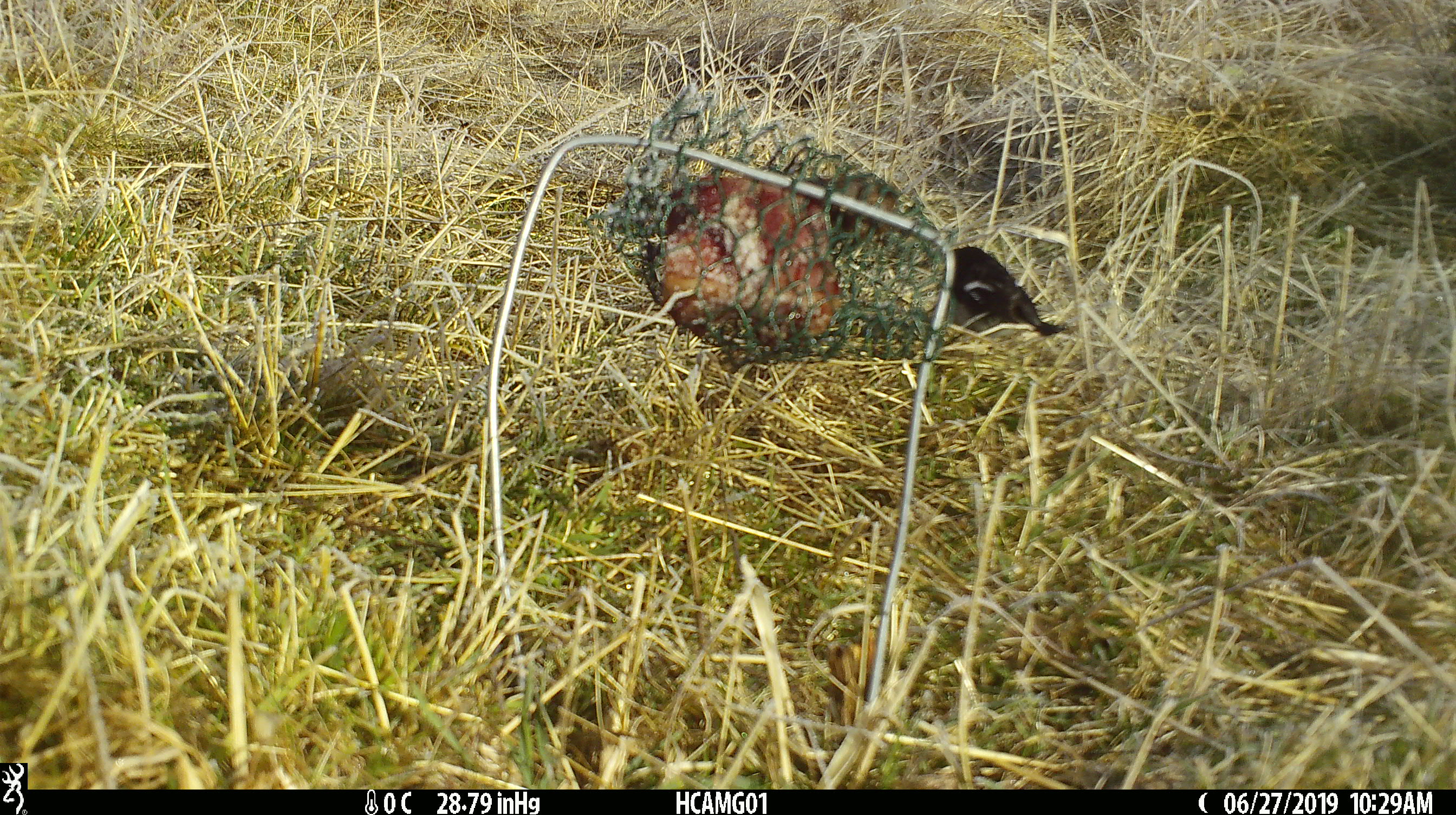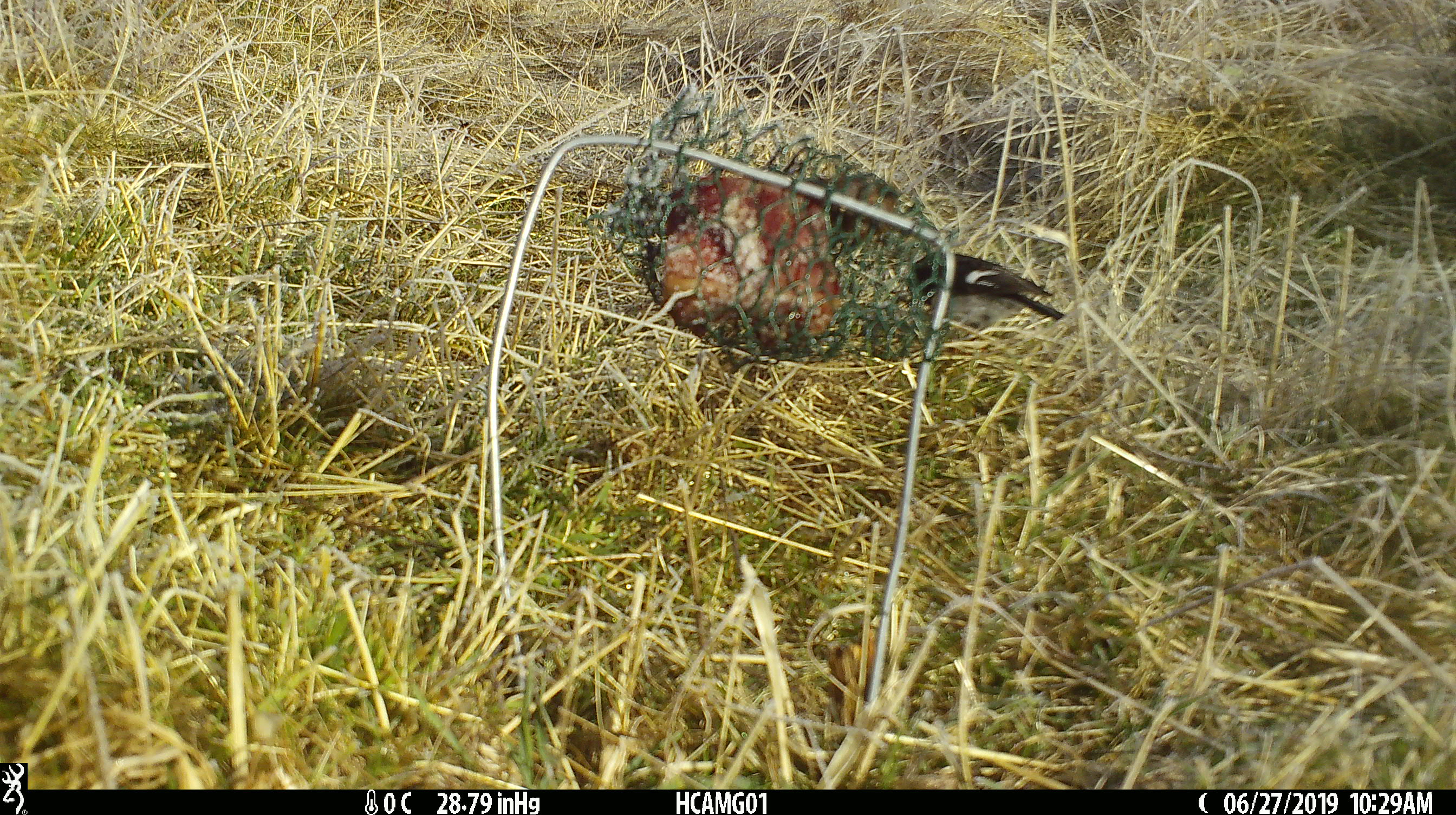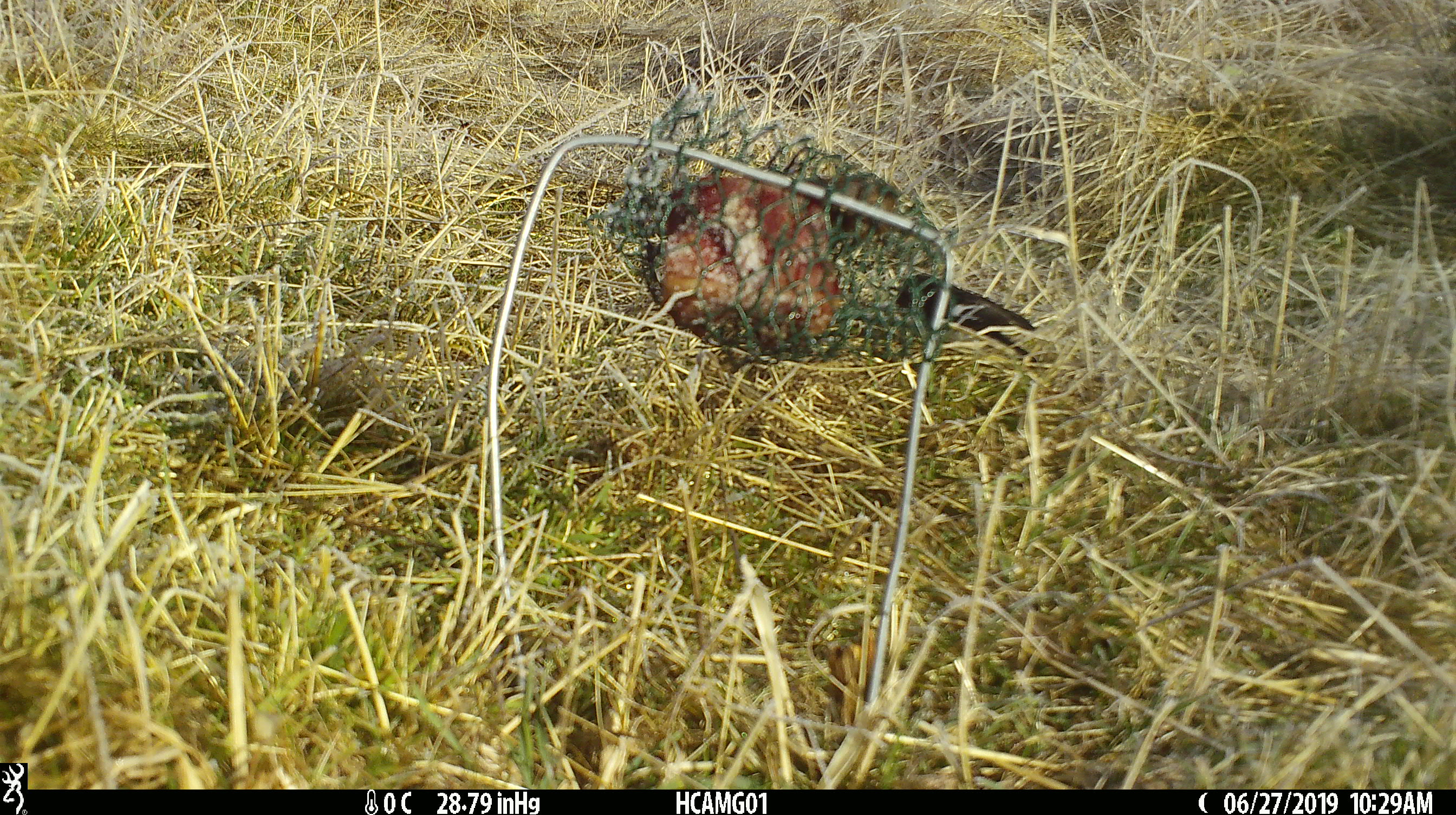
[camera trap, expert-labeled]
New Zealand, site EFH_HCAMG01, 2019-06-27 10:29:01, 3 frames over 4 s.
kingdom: Animalia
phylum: Chordata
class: Aves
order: Passeriformes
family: Petroicidae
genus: Petroica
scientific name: Petroica macrocephala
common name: tomtit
Tomtit (Petroica macrocephala).